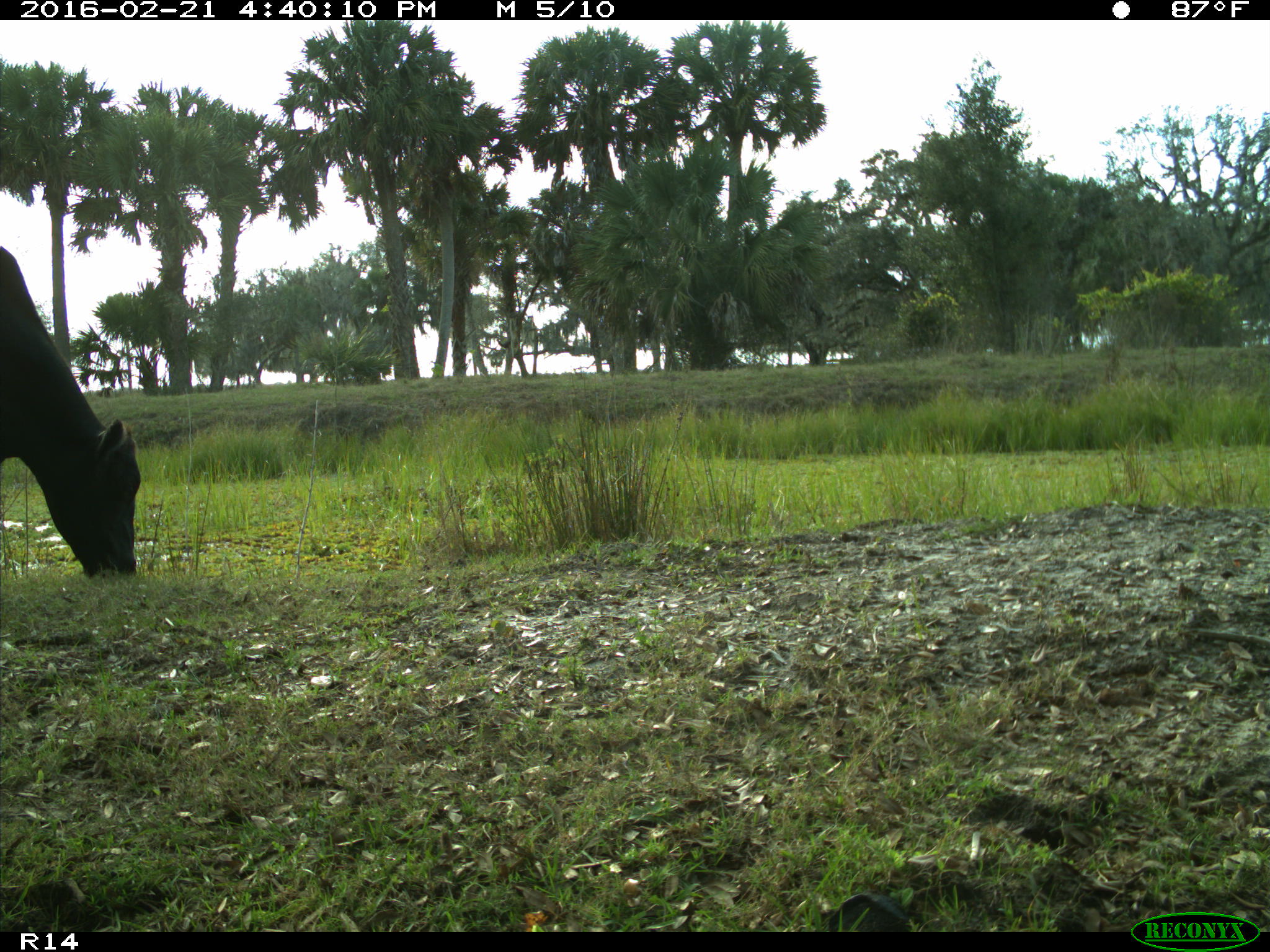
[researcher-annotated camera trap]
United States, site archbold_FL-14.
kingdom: Animalia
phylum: Chordata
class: Mammalia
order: Artiodactyla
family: Bovidae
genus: Bos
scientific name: Bos taurus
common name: domestic cow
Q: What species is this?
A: Bos taurus (domestic cow).